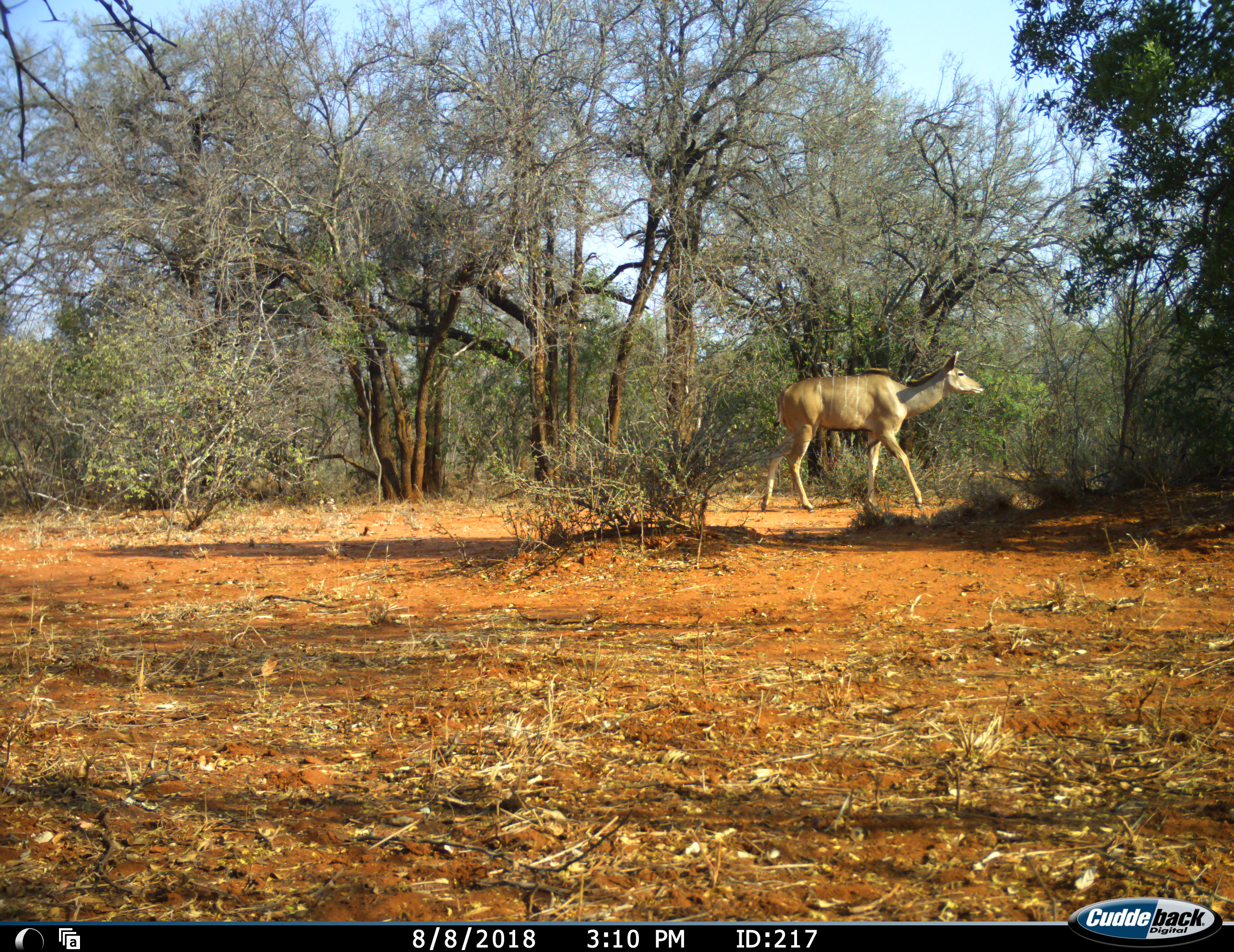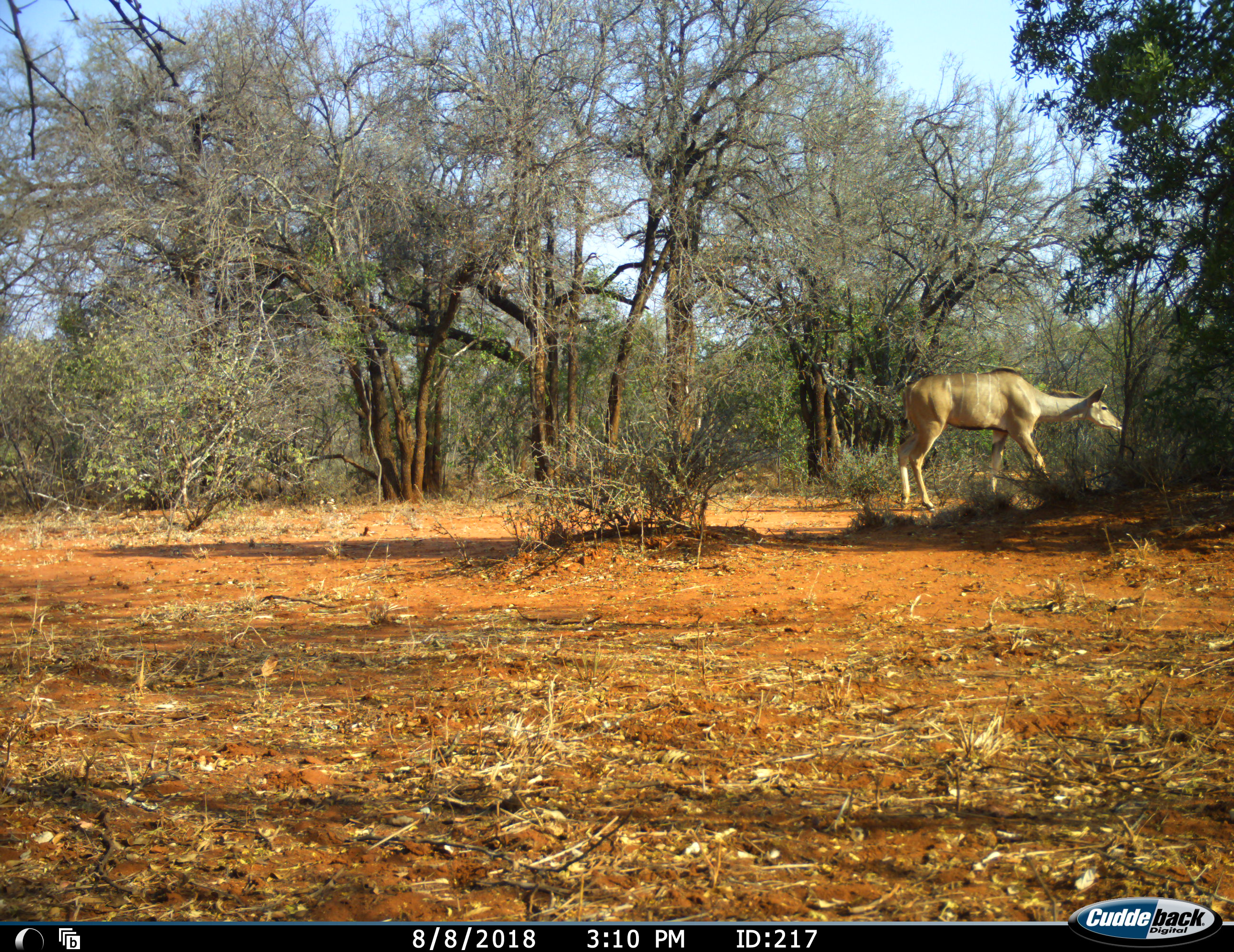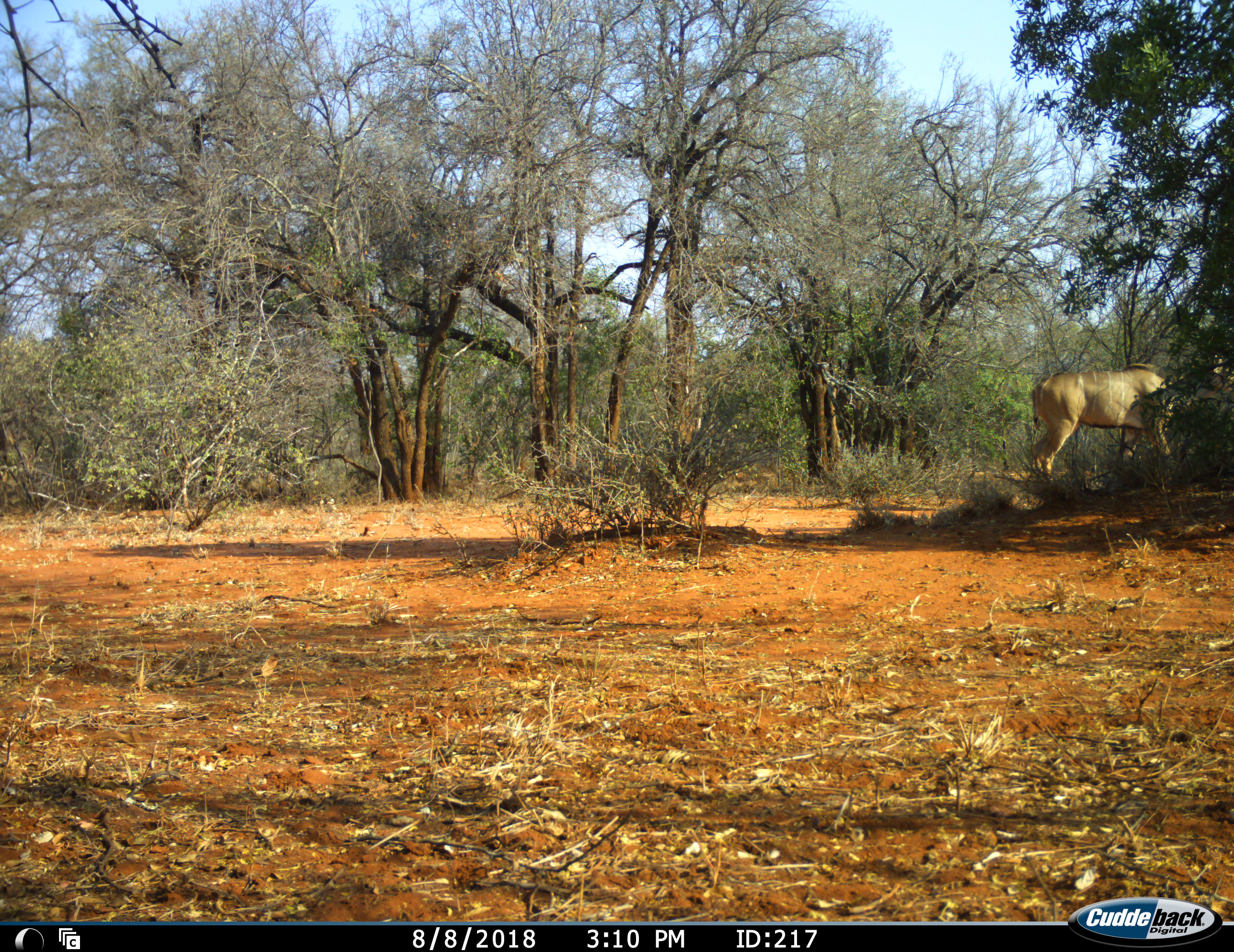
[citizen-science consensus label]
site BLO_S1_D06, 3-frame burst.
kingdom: Animalia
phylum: Chordata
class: Mammalia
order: Artiodactyla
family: Bovidae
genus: Tragelaphus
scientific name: Tragelaphus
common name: kudu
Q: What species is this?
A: Kudu (Tragelaphus).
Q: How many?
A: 1.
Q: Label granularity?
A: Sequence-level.